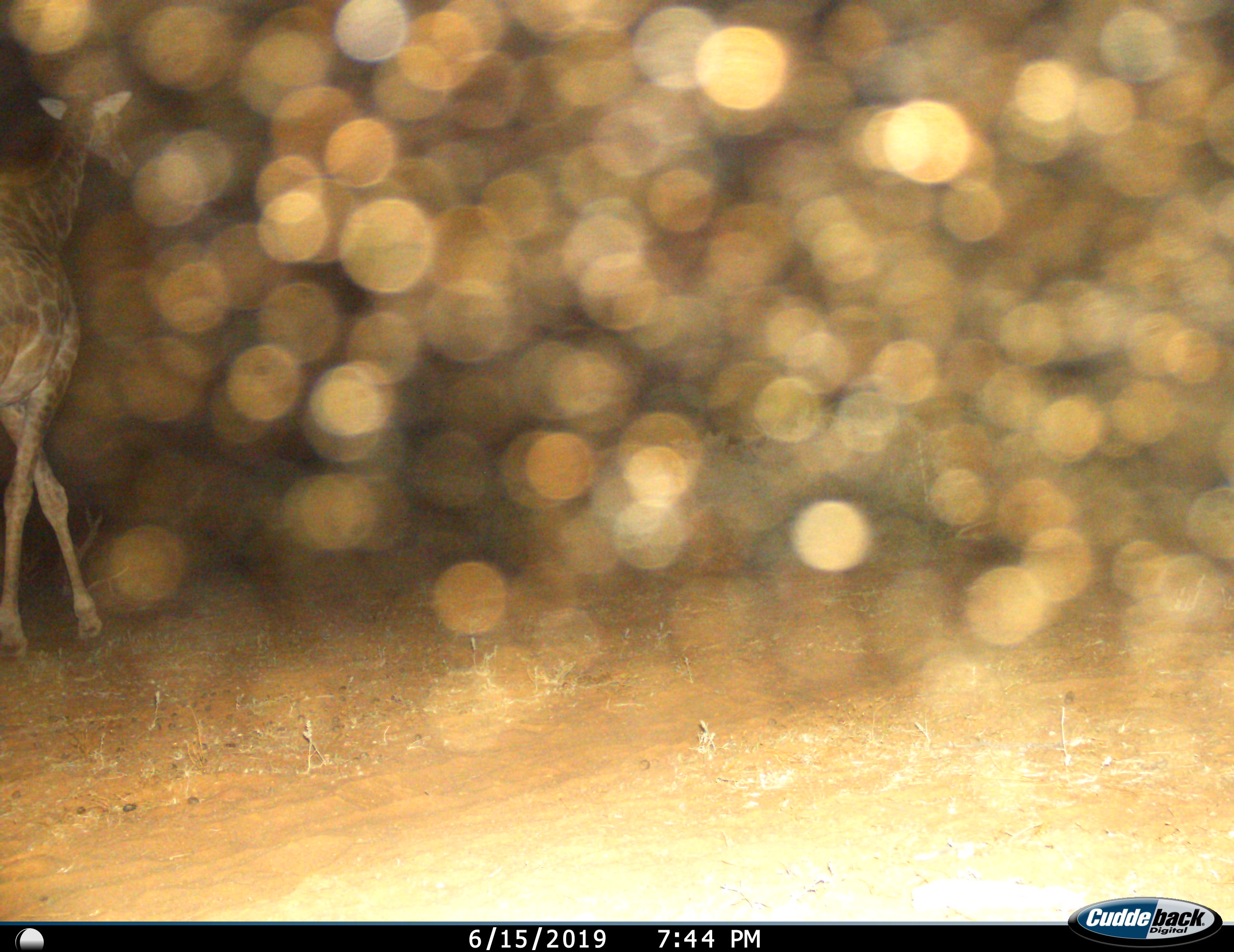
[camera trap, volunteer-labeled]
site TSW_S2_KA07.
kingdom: Animalia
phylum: Chordata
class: Mammalia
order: Artiodactyla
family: Giraffidae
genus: Giraffa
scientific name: Giraffa camelopardalis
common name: giraffe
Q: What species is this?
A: Giraffe (Giraffa camelopardalis).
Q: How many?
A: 1.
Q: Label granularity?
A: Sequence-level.